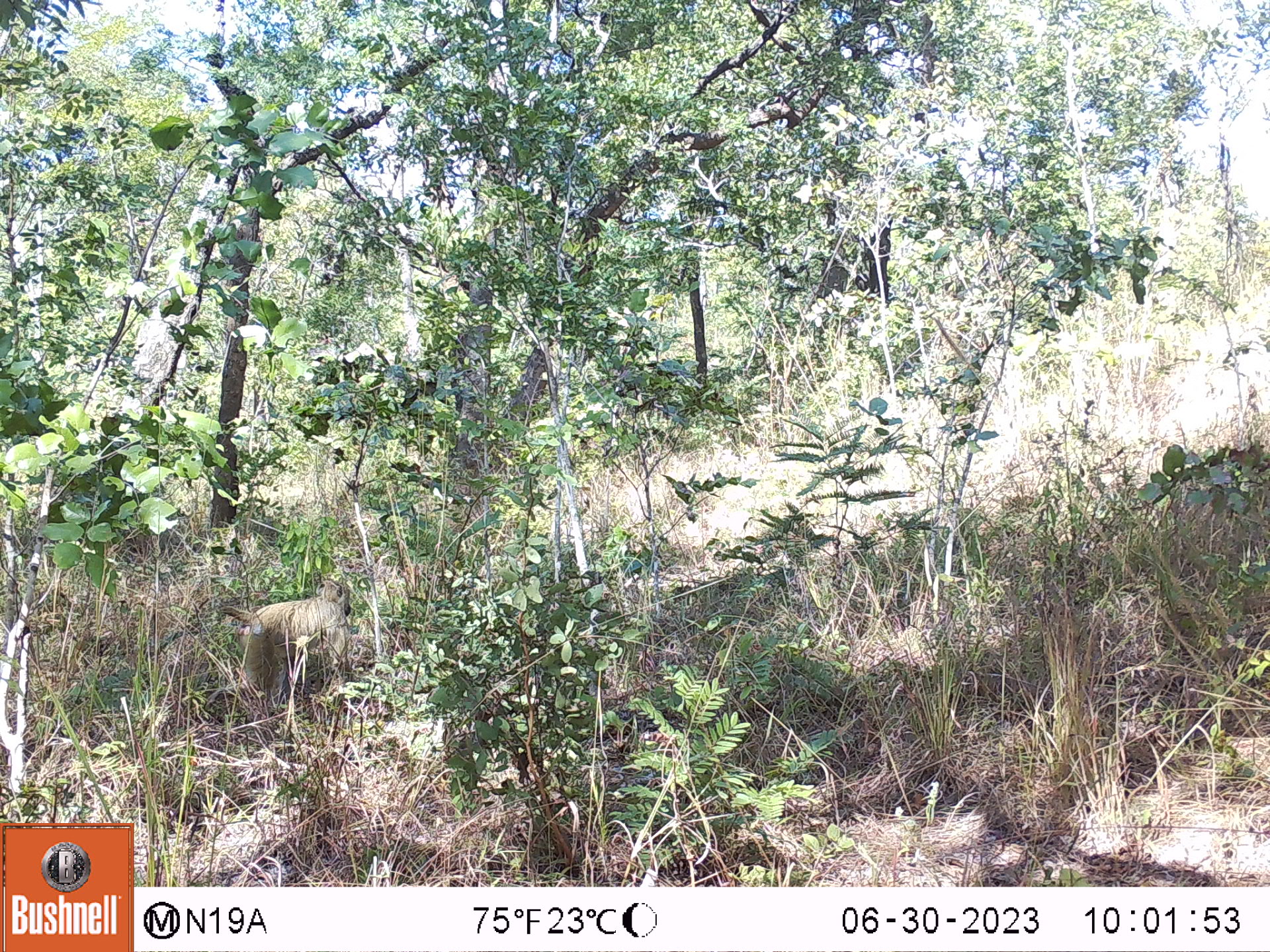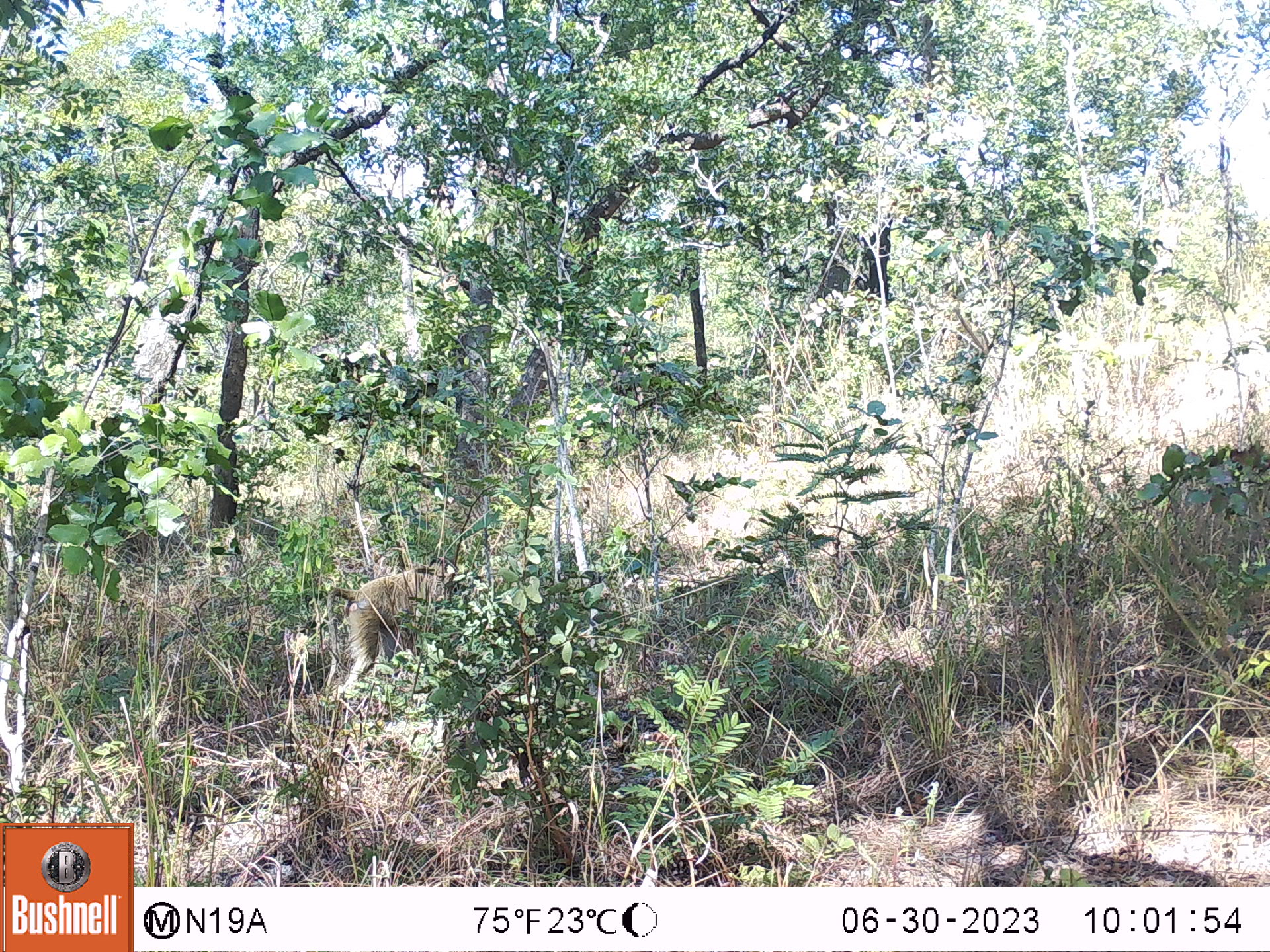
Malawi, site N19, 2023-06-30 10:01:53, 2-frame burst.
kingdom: Animalia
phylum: Chordata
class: Mammalia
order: Primates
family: Cercopithecidae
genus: Papio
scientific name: Papio cynocephalus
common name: yellow baboon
Yellow baboon (Papio cynocephalus), count 1.